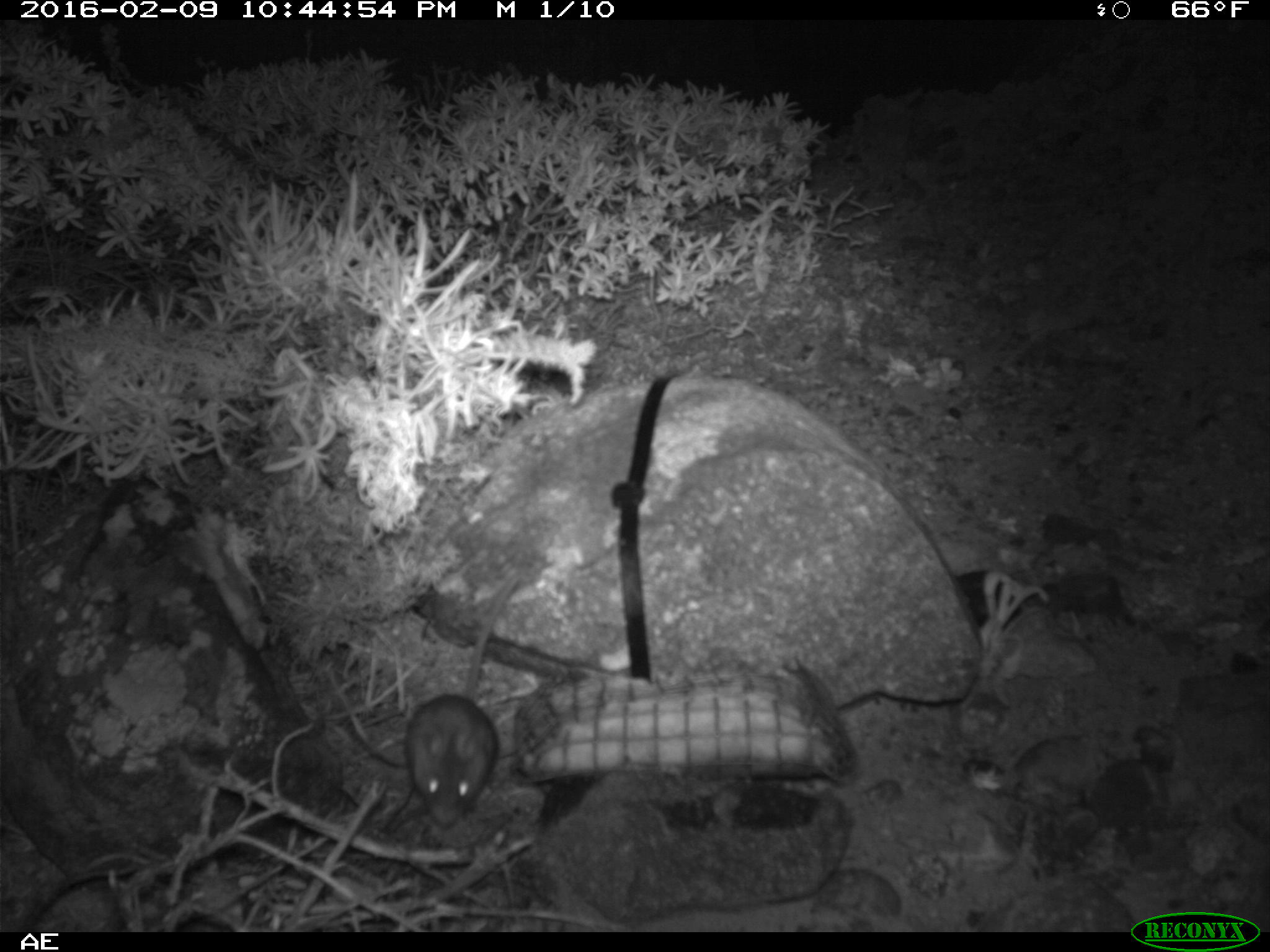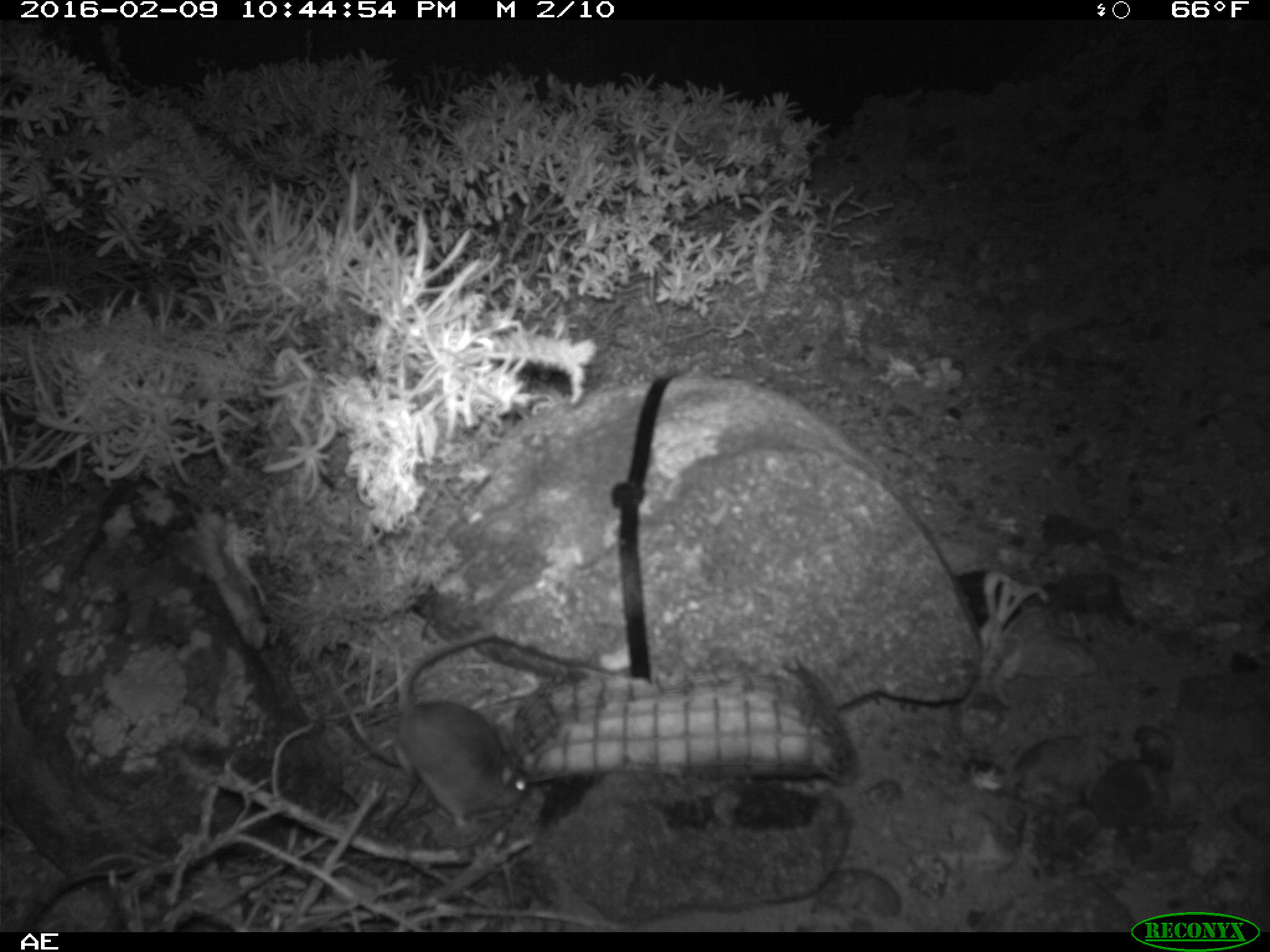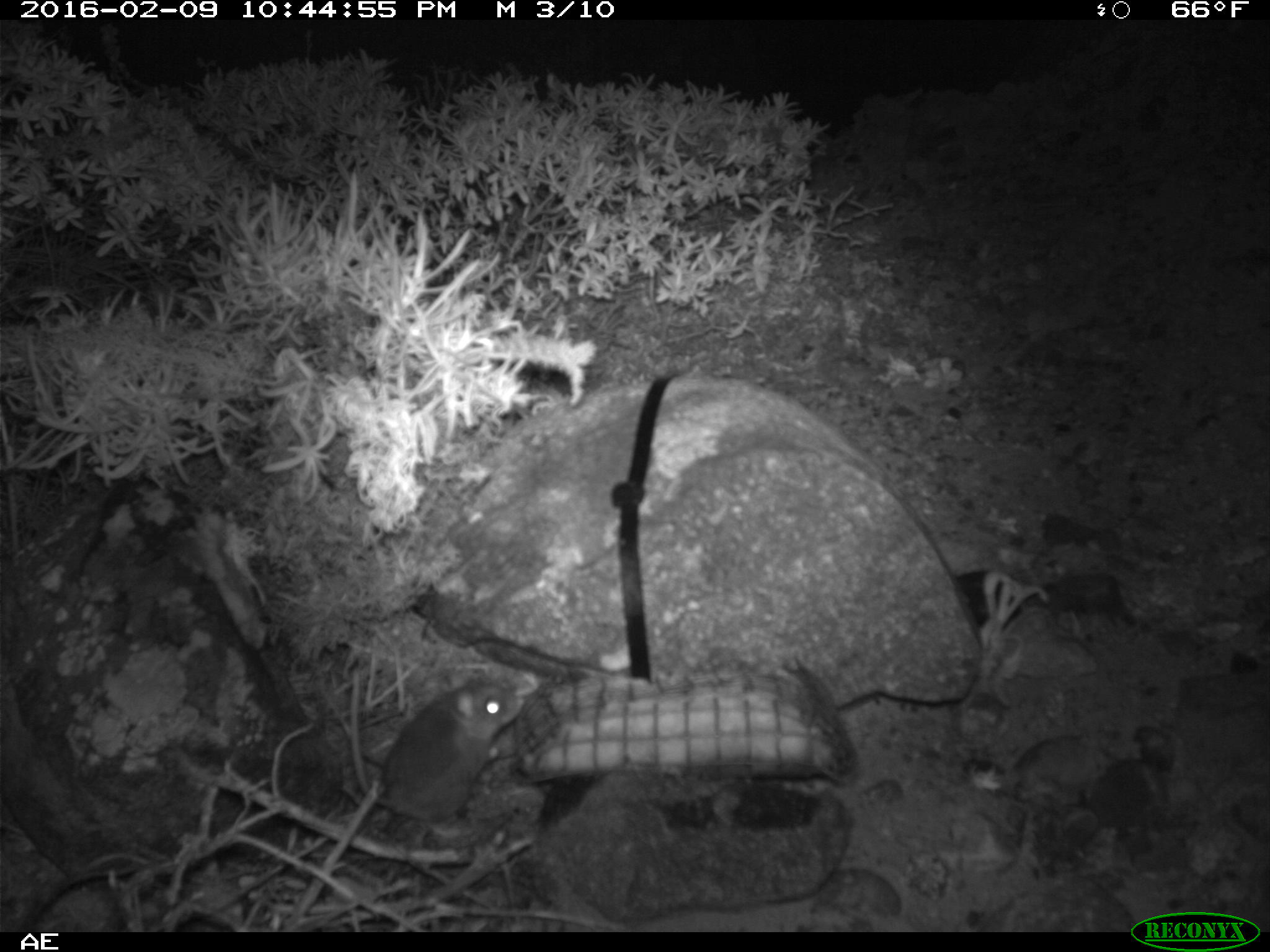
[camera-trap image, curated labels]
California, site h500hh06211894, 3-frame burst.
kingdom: Animalia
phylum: Chordata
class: Mammalia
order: Rodentia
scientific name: Rodentia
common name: rodent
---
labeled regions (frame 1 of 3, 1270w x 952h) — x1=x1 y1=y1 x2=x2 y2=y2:
rodent: x1=404 y1=572 x2=522 y2=827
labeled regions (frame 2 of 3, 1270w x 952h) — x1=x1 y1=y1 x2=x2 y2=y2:
rodent: x1=390 y1=625 x2=530 y2=834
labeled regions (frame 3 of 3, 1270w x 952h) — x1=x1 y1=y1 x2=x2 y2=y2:
rodent: x1=347 y1=668 x2=525 y2=840